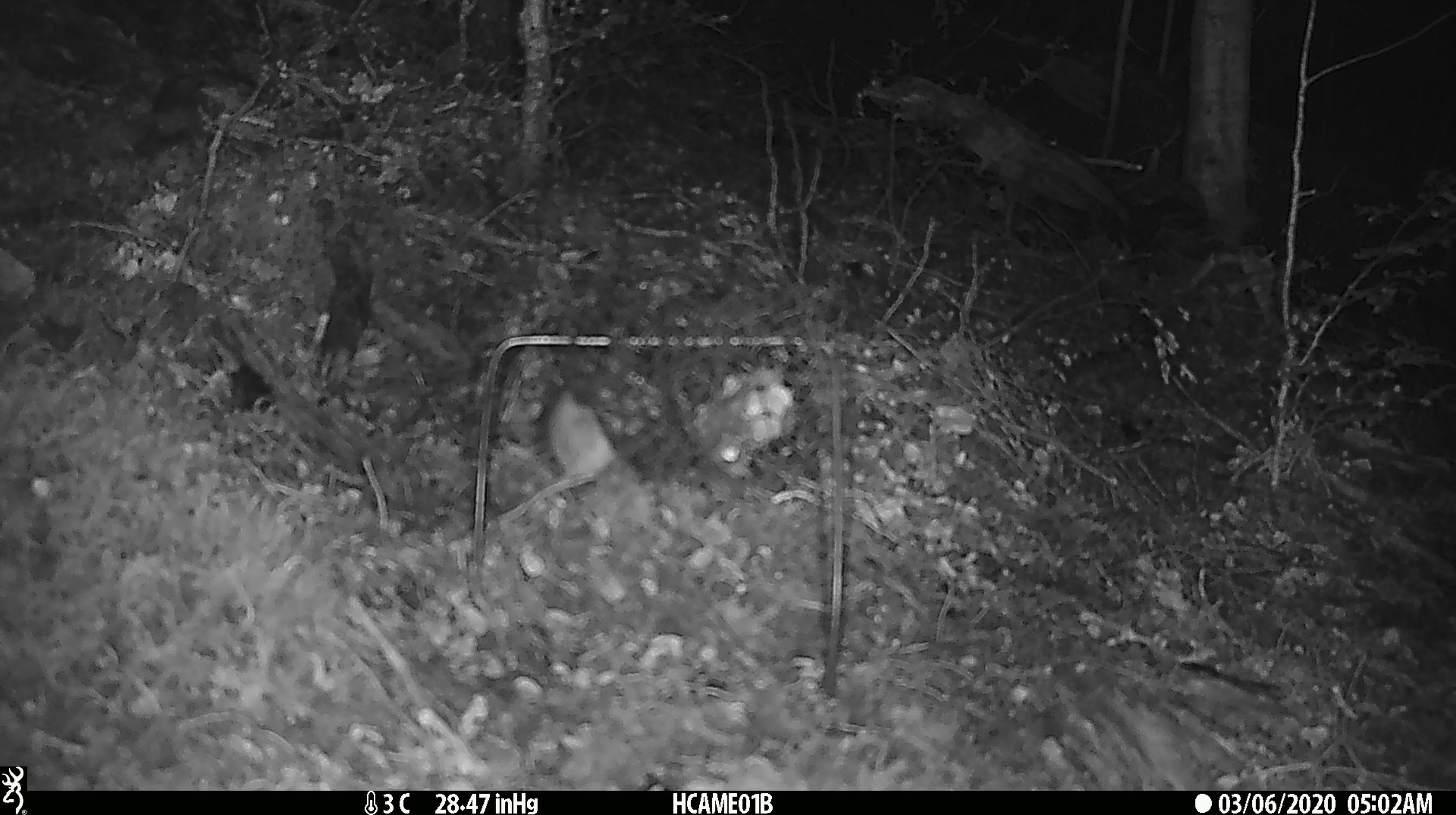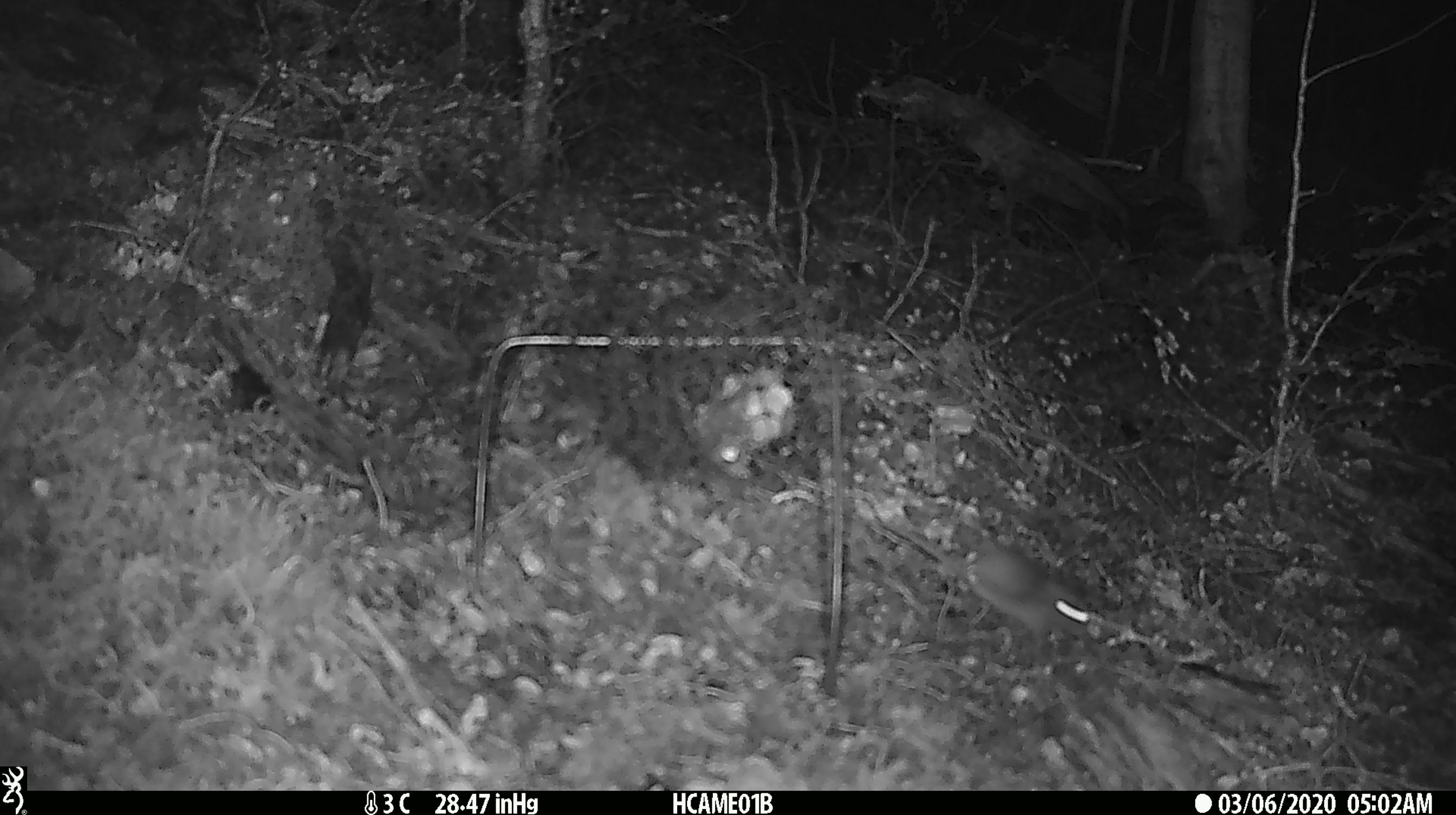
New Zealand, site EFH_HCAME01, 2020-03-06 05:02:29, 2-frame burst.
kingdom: Animalia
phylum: Chordata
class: Mammalia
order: Rodentia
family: Muridae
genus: Mus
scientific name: Mus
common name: mouse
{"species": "mouse (Mus)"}